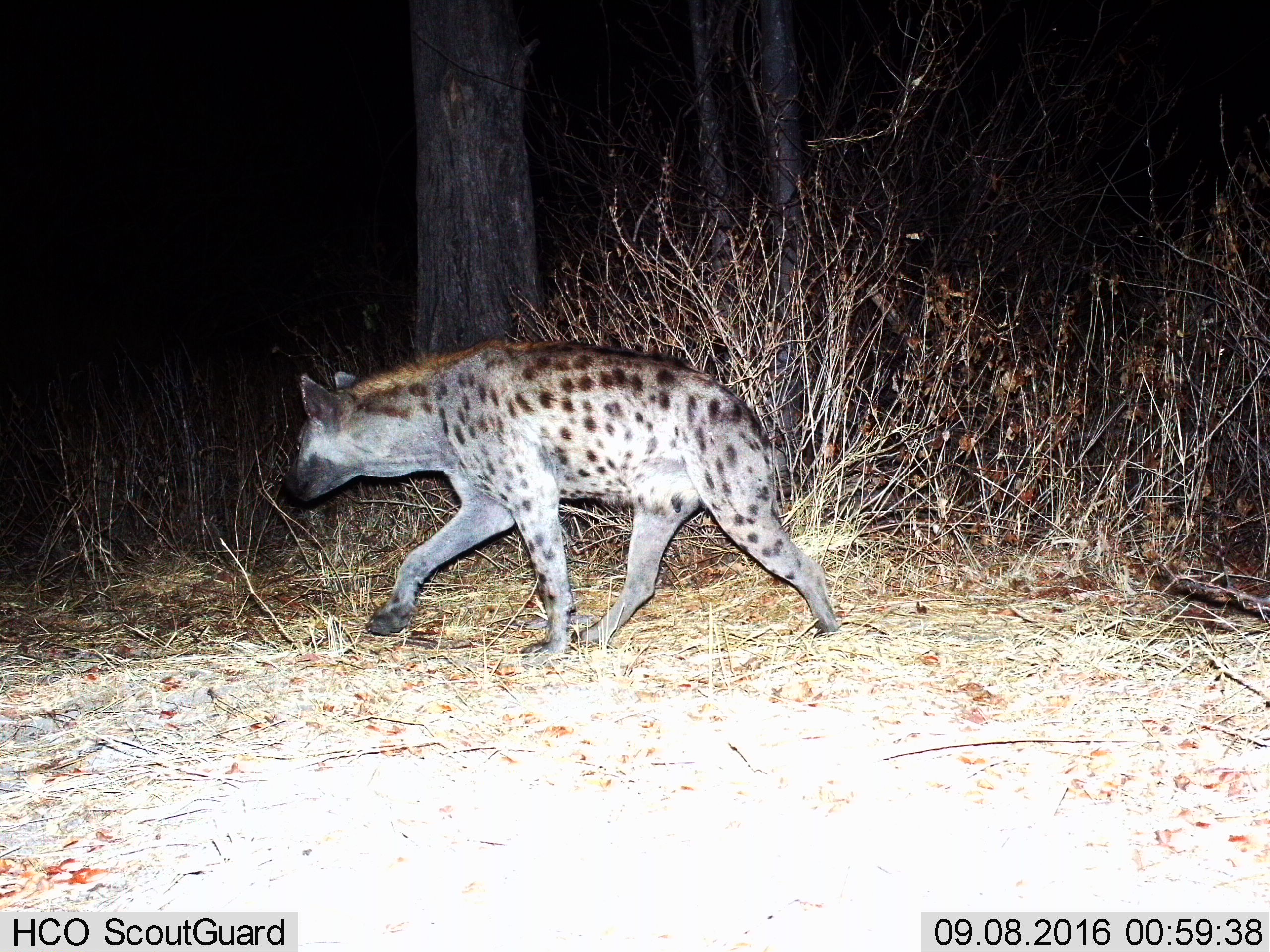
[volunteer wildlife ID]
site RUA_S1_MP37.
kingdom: Animalia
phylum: Chordata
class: Mammalia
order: Carnivora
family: Hyaenidae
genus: Crocuta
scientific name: Crocuta crocuta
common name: spotted hyena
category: hyenaspotted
Hyenaspotted (spotted hyena) (Crocuta crocuta), count 1. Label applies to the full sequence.